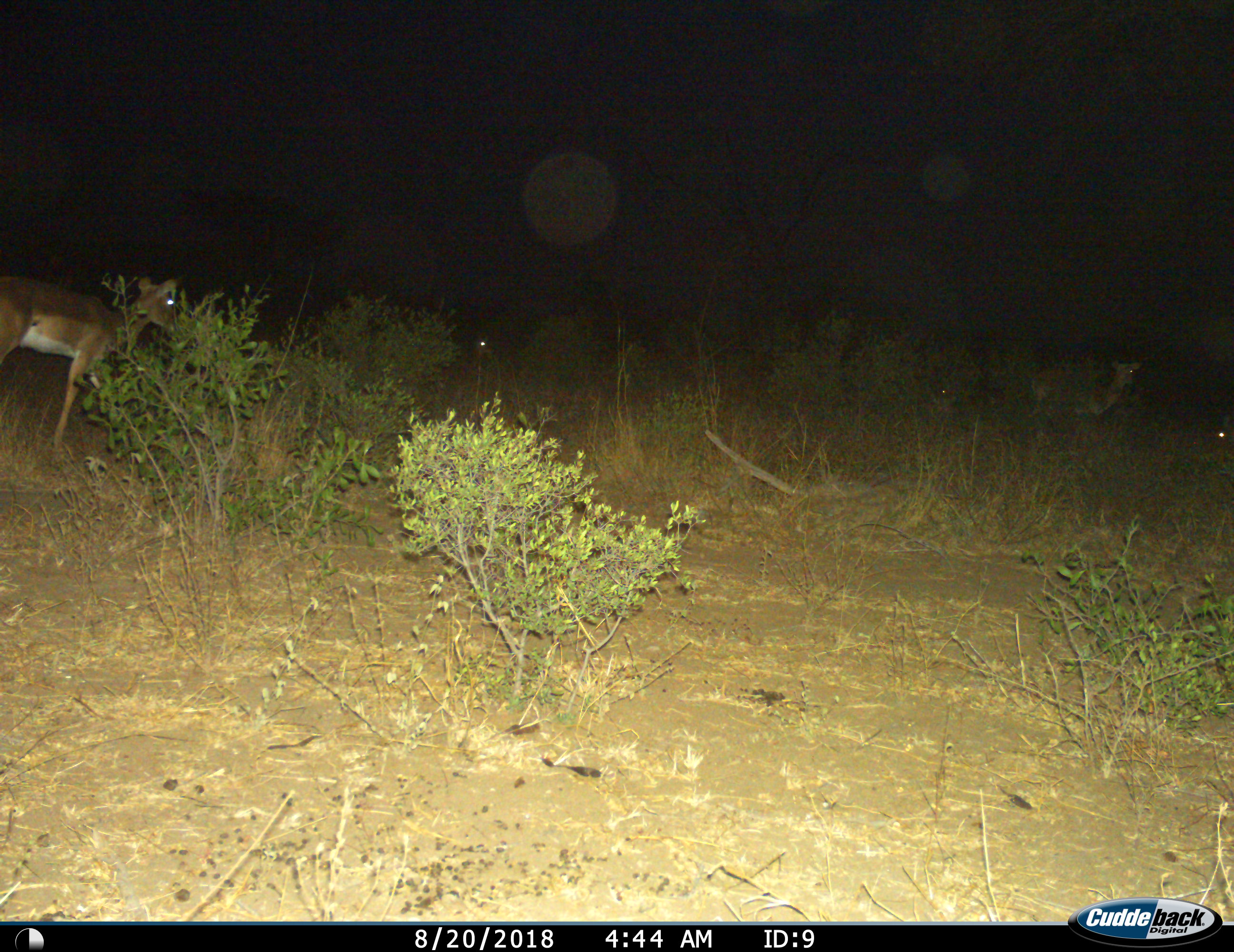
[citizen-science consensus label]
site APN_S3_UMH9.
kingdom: Animalia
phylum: Chordata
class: Mammalia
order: Artiodactyla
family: Bovidae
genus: Aepyceros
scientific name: Aepyceros melampus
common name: impala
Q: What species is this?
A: Impala (Aepyceros melampus).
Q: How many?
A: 2.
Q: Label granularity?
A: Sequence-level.